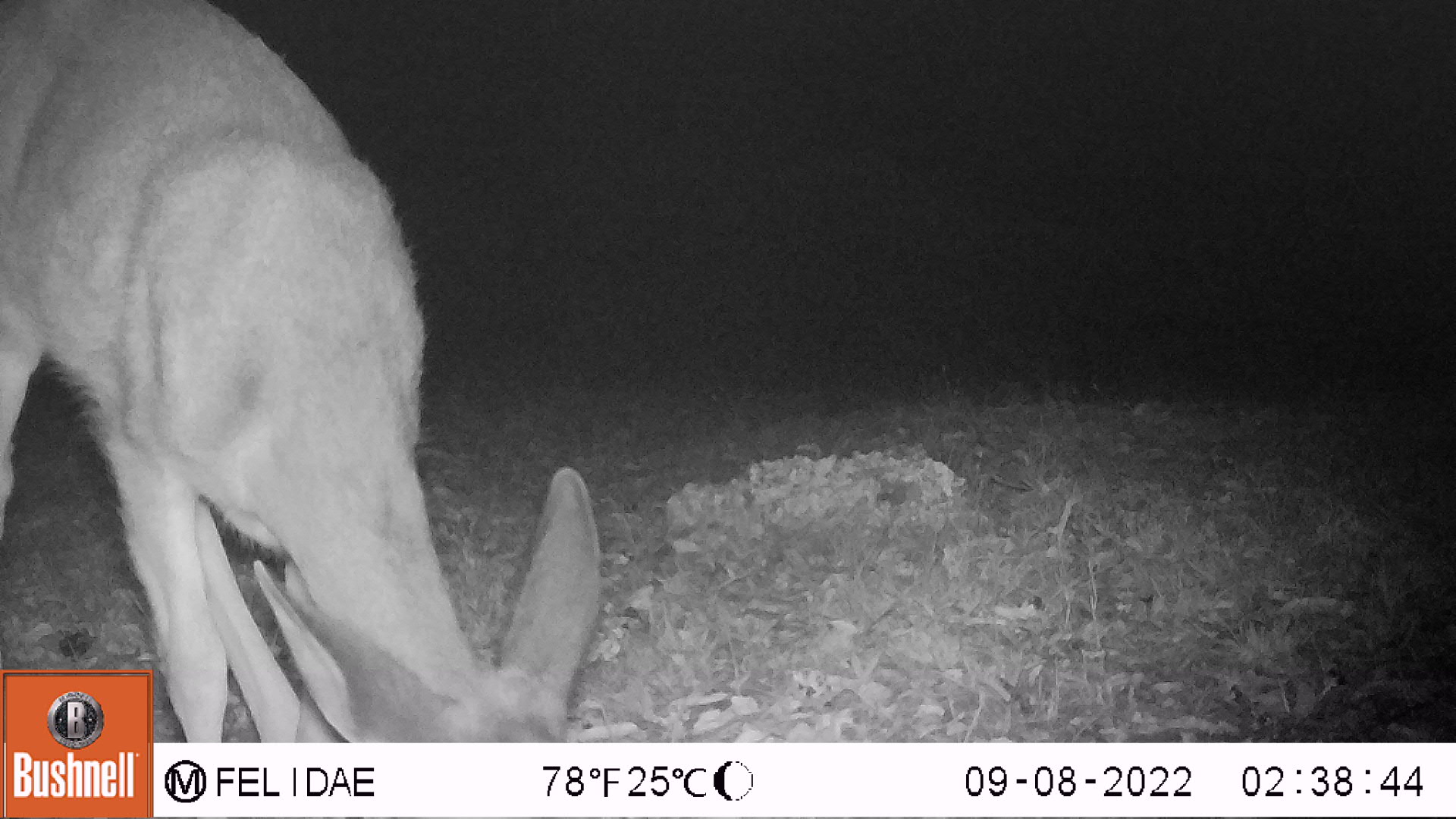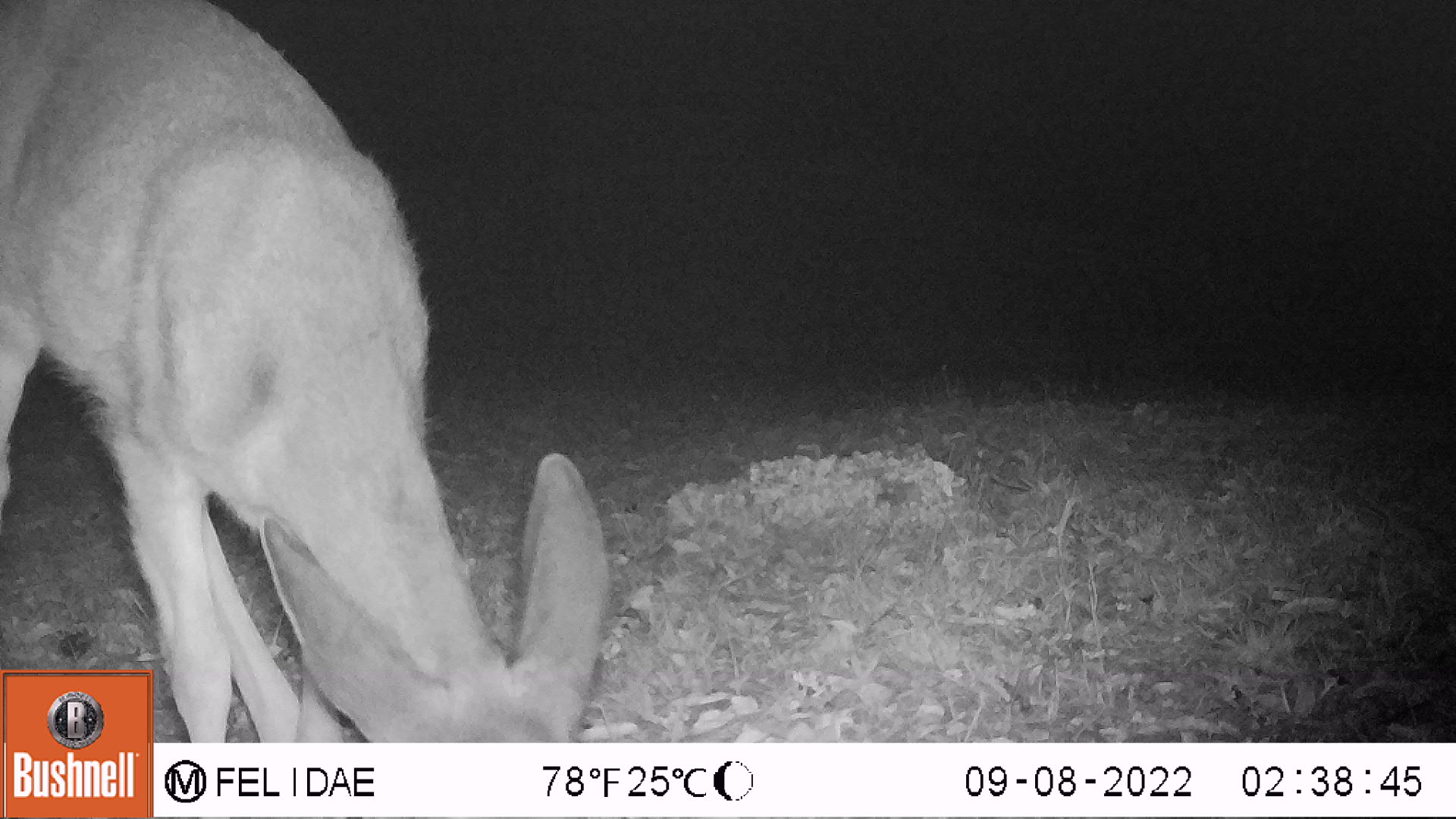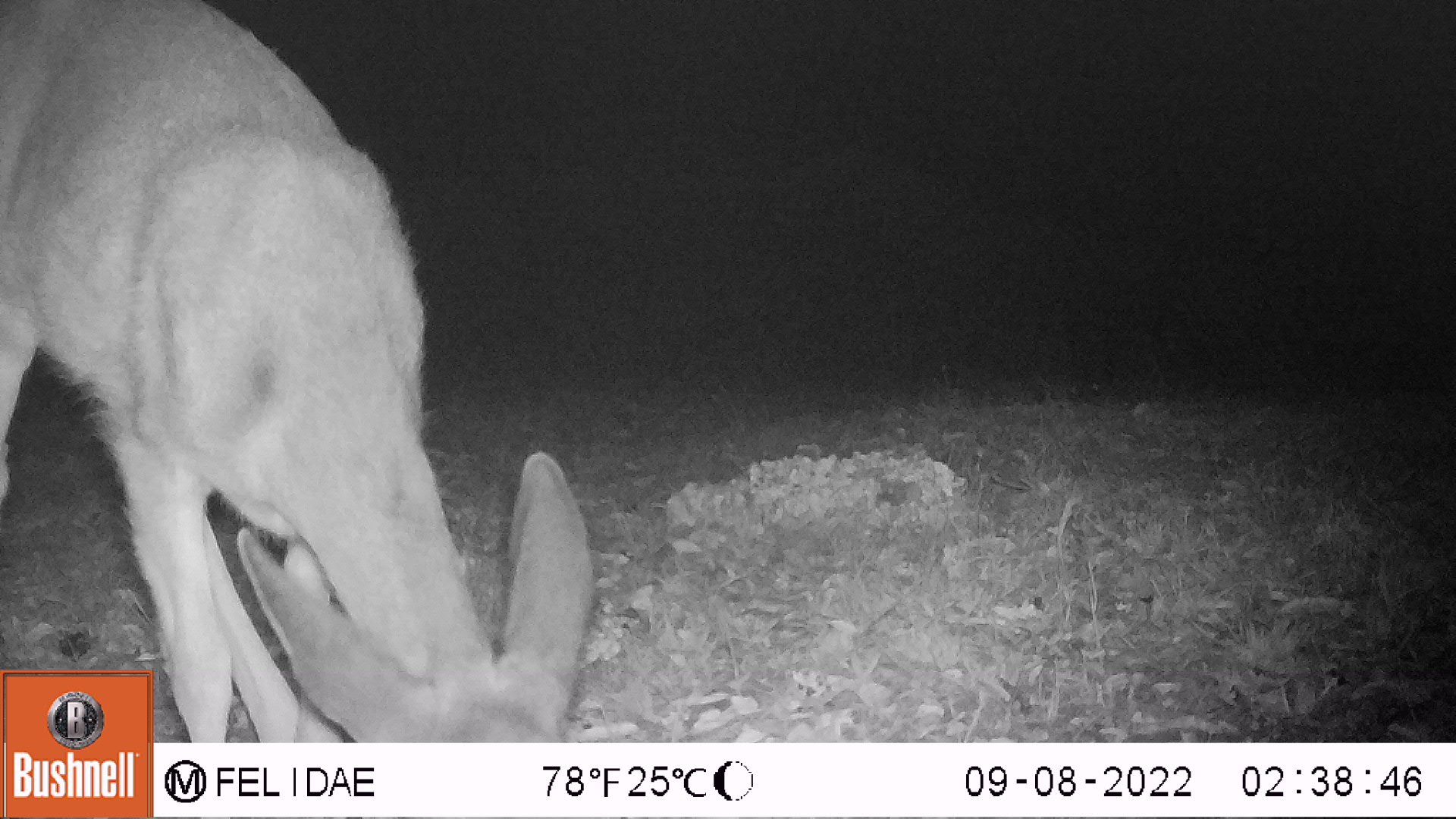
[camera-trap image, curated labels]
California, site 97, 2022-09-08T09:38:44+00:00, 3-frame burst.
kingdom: Animalia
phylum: Chordata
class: Mammalia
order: Artiodactyla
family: Cervidae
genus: Odocoileus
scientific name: Odocoileus hemionus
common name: mule deer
Mule deer (Odocoileus hemionus).